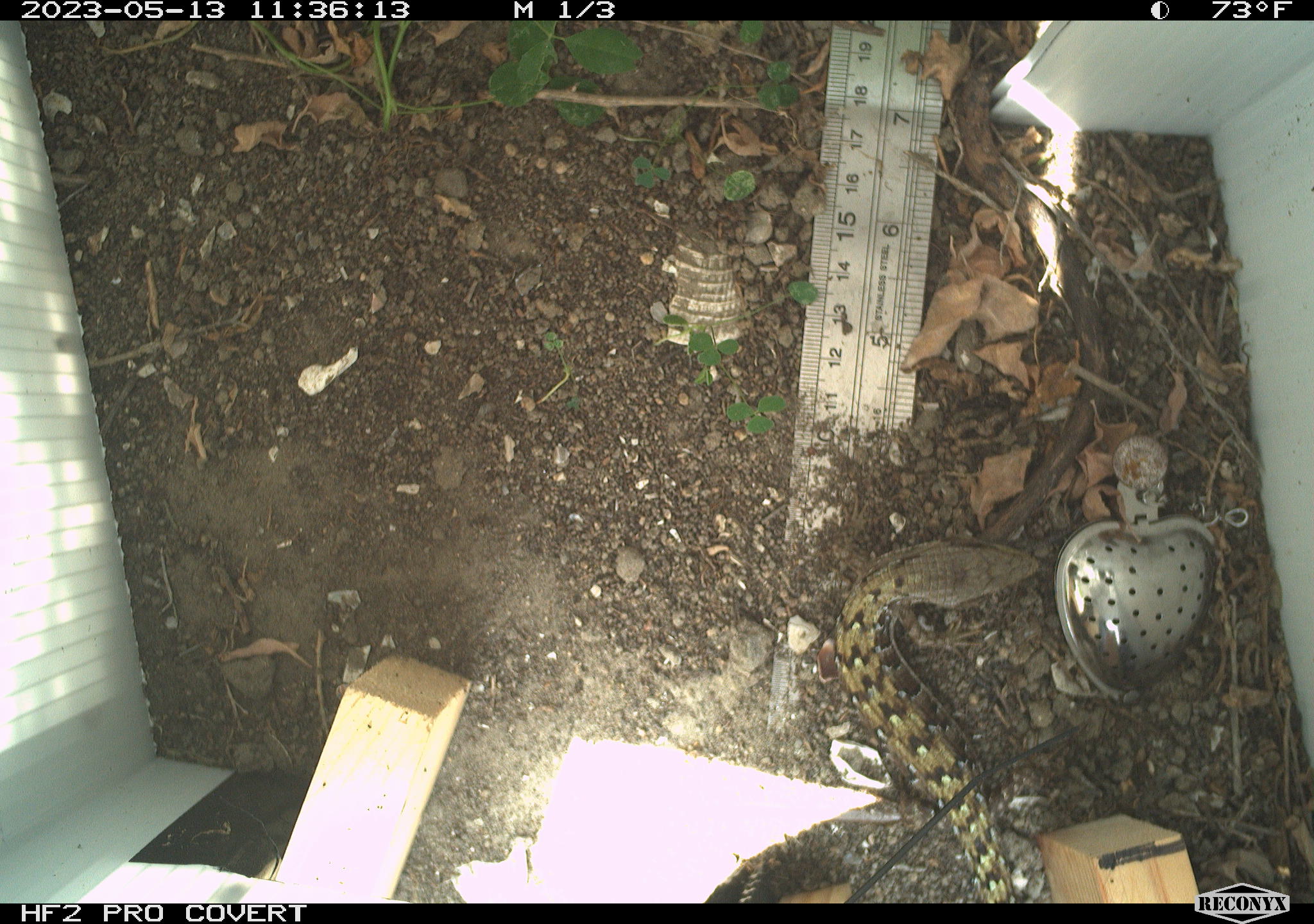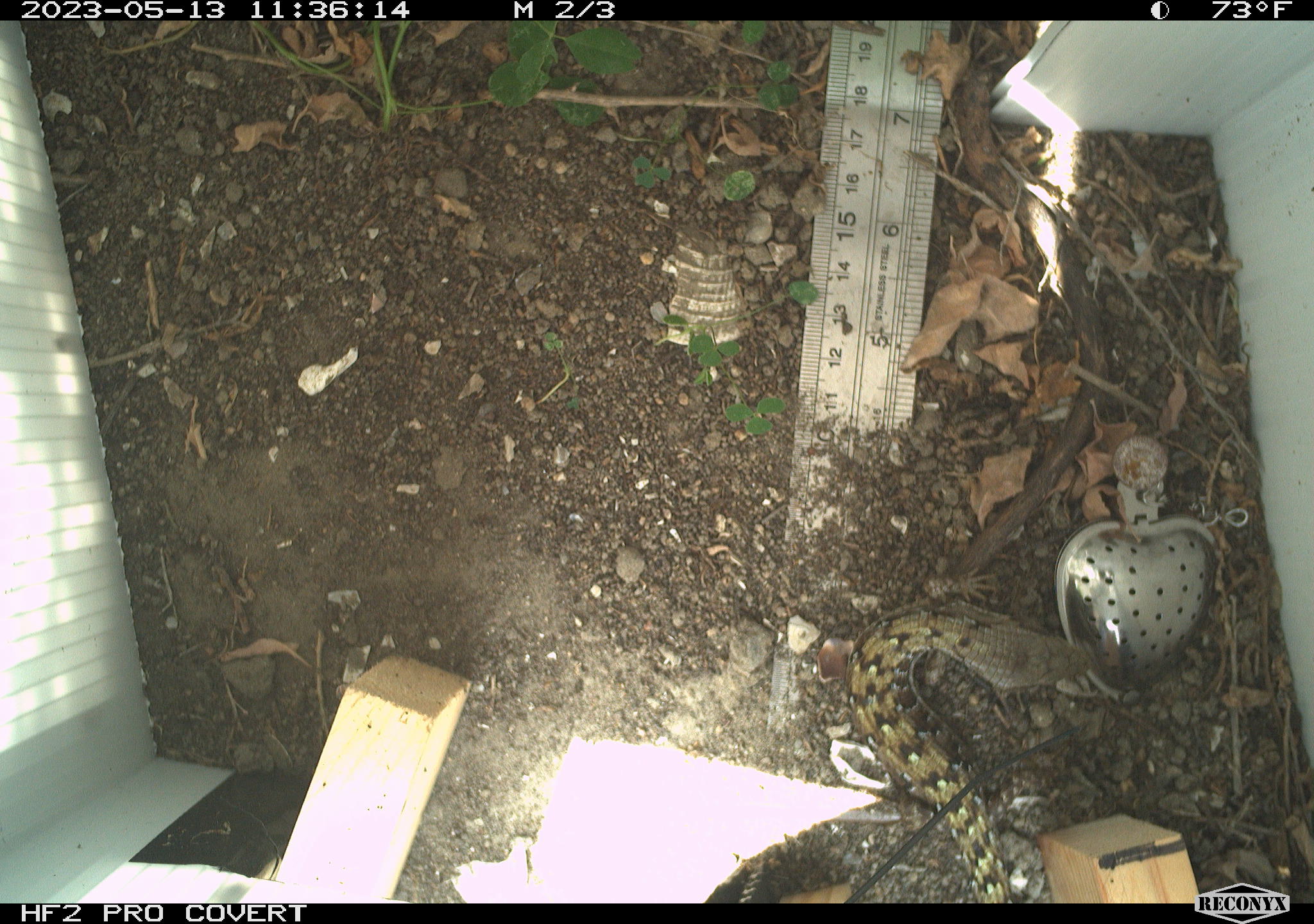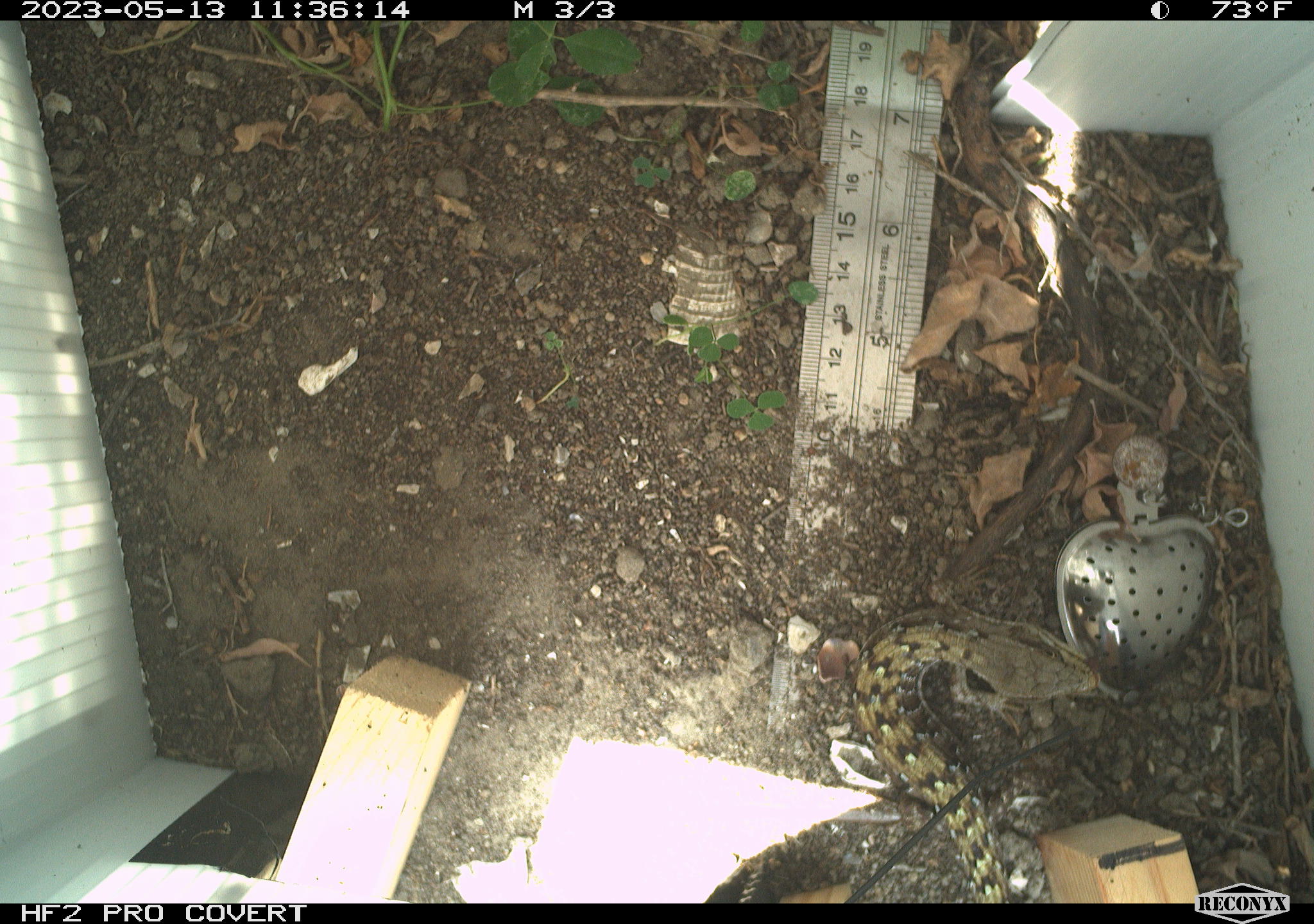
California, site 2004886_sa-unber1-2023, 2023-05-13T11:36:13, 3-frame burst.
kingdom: Animalia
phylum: Chordata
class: Reptilia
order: Squamata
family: Anguidae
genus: Elgaria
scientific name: Elgaria multicarinata webbii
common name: san diego alligator lizard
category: woodland alligator lizard